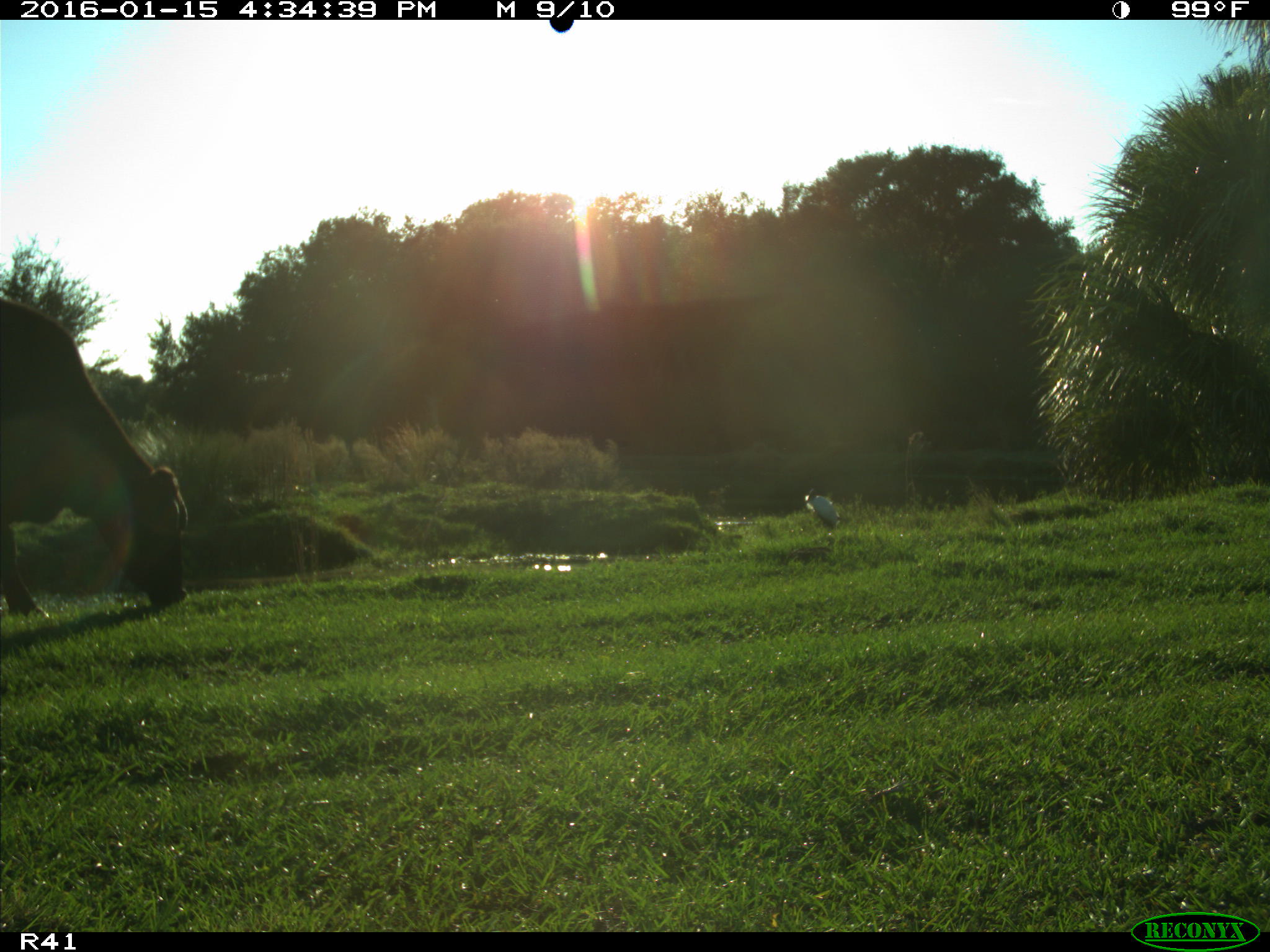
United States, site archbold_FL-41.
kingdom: Animalia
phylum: Chordata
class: Mammalia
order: Artiodactyla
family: Bovidae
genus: Bos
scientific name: Bos taurus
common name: domestic cow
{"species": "Bos taurus (domestic cow)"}